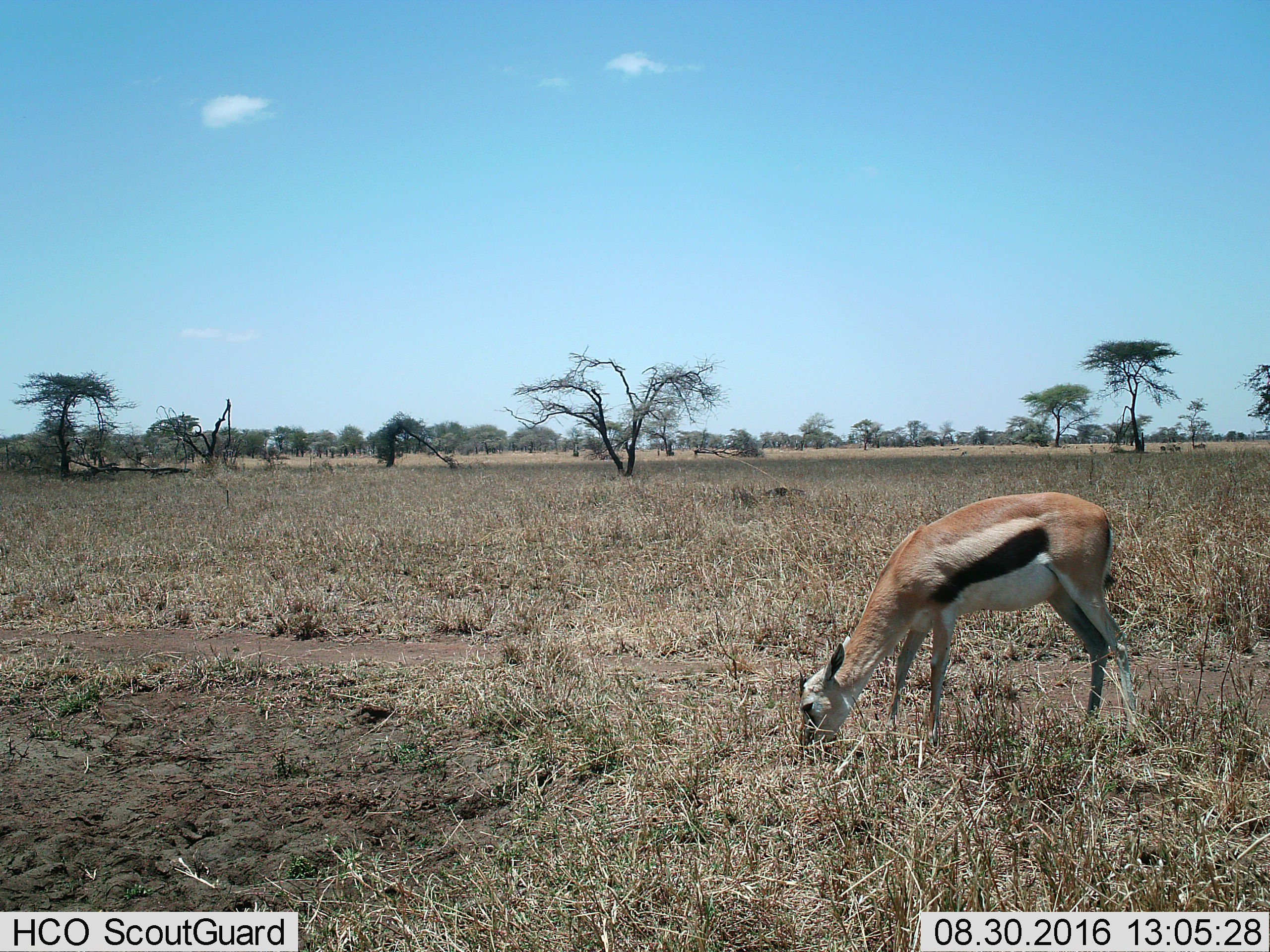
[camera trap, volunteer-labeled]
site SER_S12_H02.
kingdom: Animalia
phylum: Chordata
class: Mammalia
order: Artiodactyla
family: Bovidae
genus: Eudorcas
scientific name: Eudorcas thomsonii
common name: thomson's gazelle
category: gazellethomsons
Gazellethomsons (thomson's gazelle) (Eudorcas thomsonii), count 1. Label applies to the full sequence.